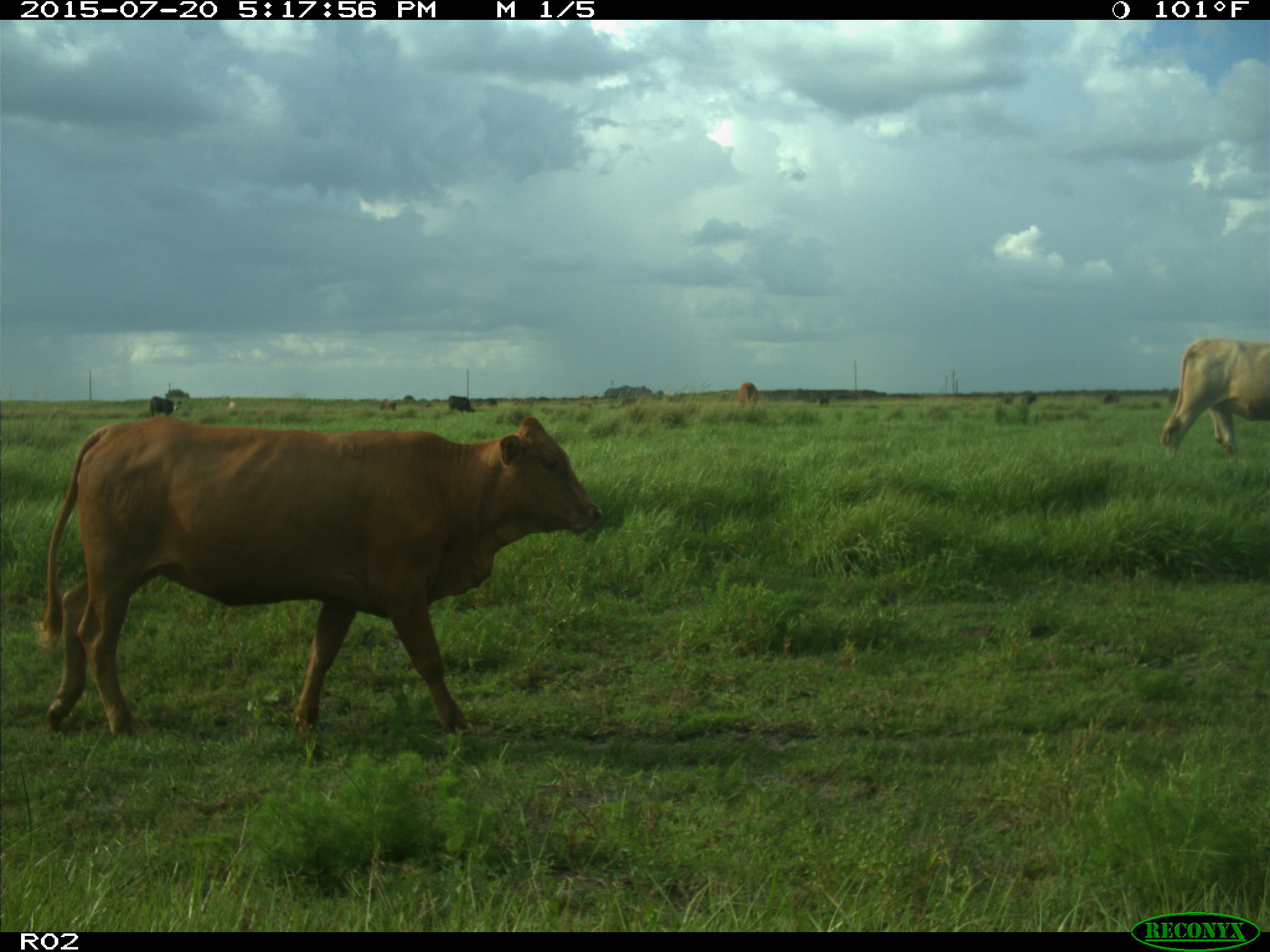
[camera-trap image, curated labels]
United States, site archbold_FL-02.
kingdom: Animalia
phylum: Chordata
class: Mammalia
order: Artiodactyla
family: Bovidae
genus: Bos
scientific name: Bos taurus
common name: domestic cow